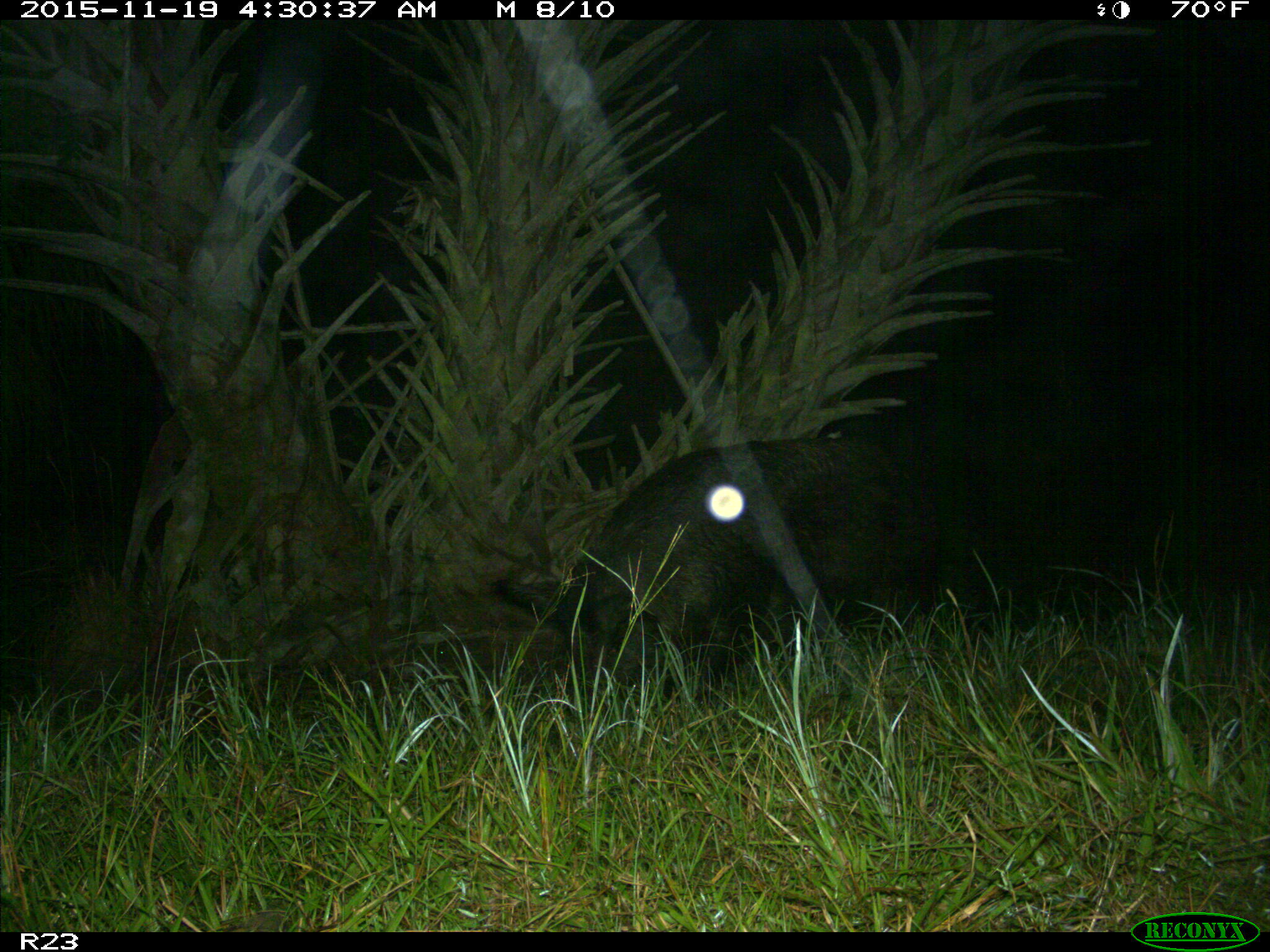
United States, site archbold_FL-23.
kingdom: Animalia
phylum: Chordata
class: Mammalia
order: Artiodactyla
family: Suidae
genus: Sus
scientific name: Sus scrofa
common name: wild boar